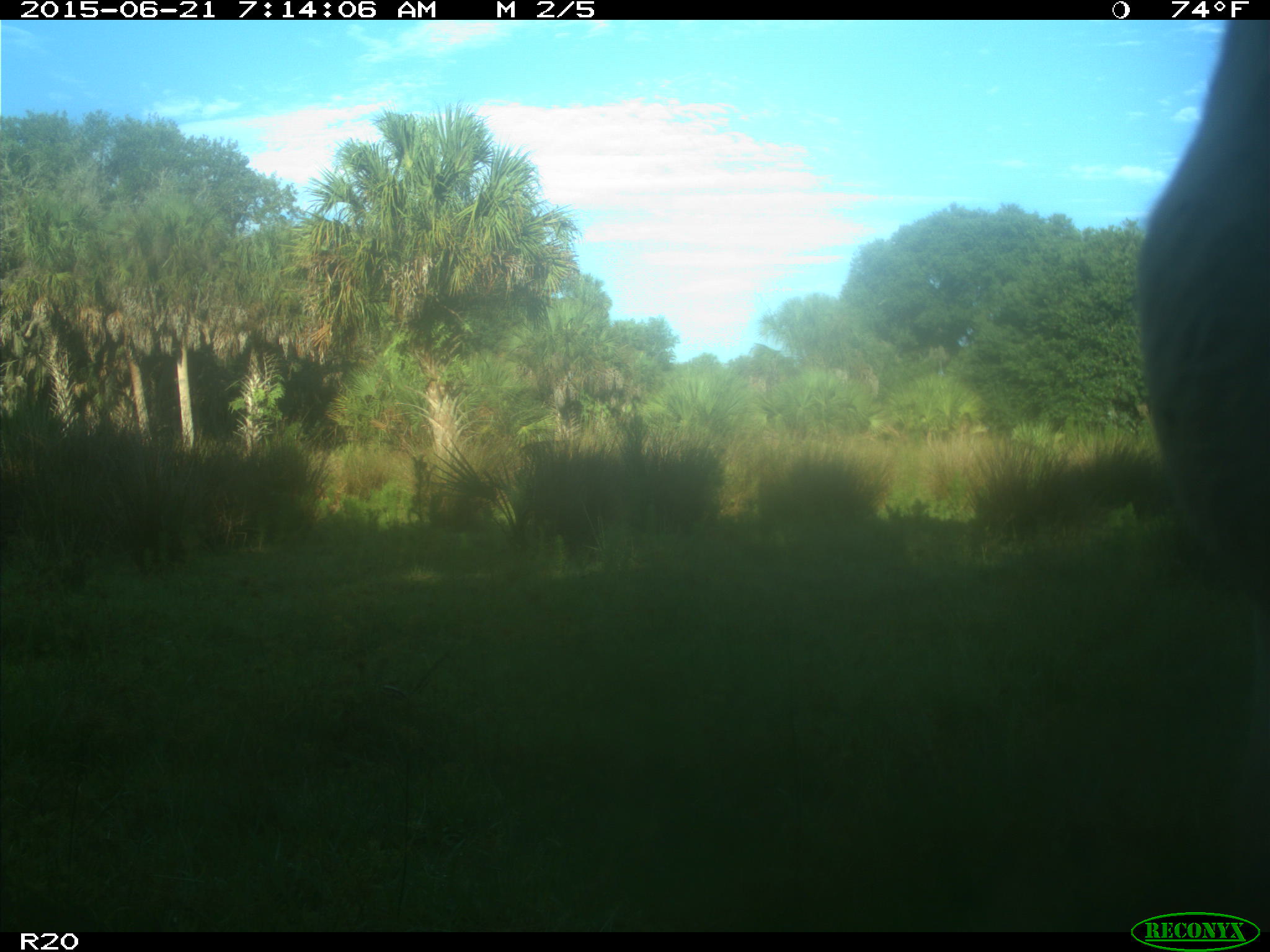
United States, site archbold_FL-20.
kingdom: Animalia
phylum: Chordata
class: Mammalia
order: Artiodactyla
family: Bovidae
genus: Bos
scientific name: Bos taurus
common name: domestic cow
Bos taurus (domestic cow).